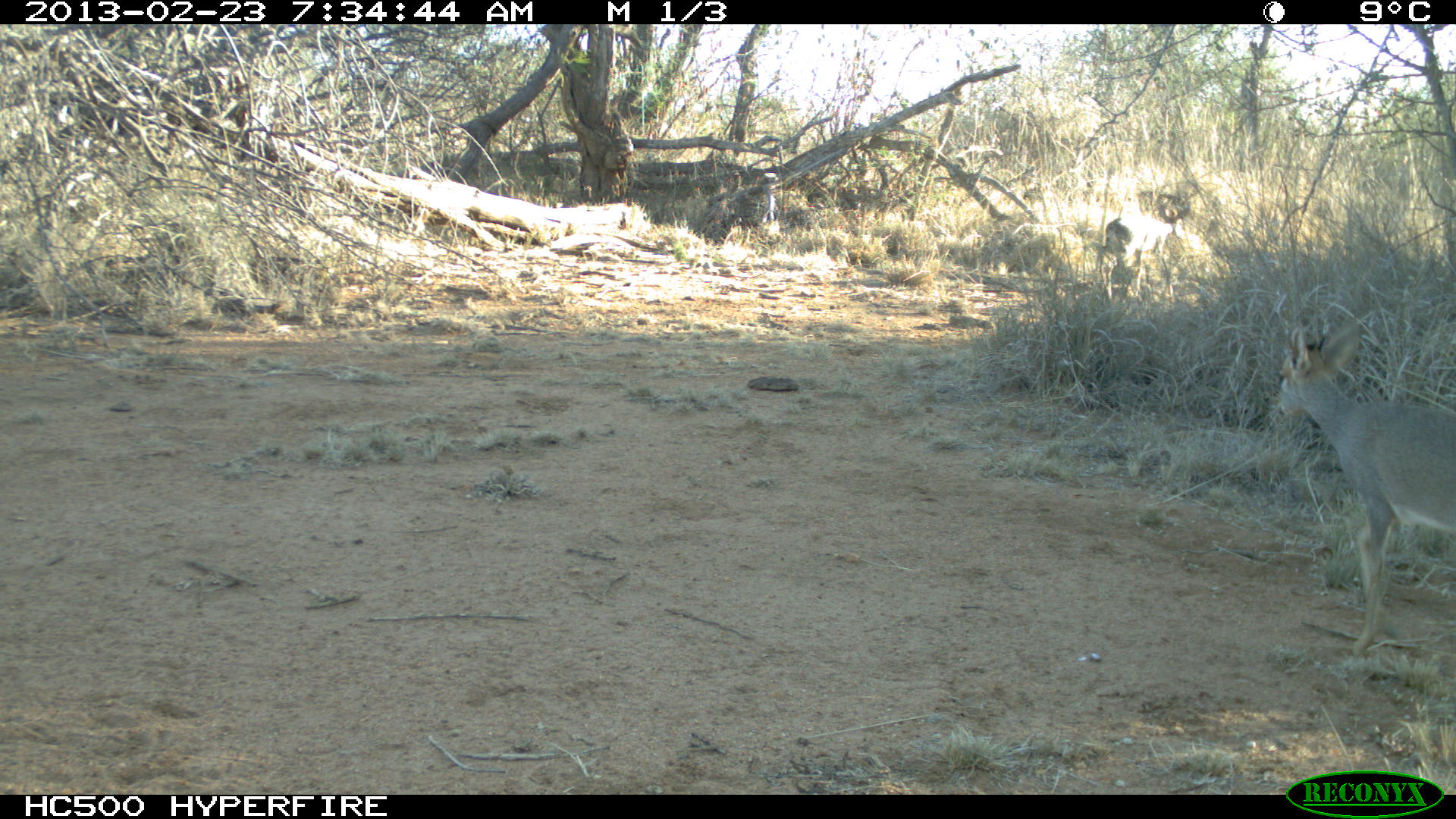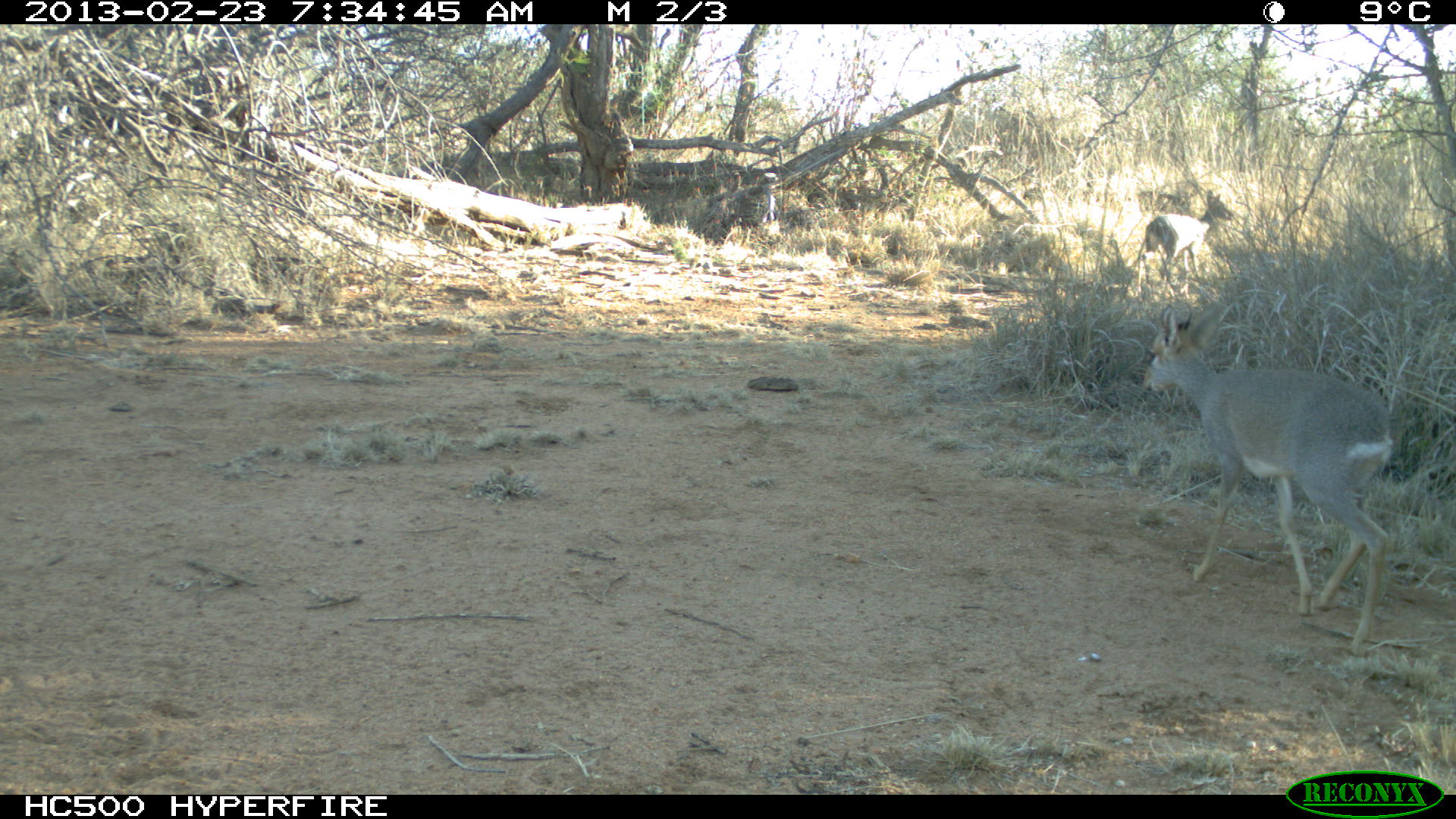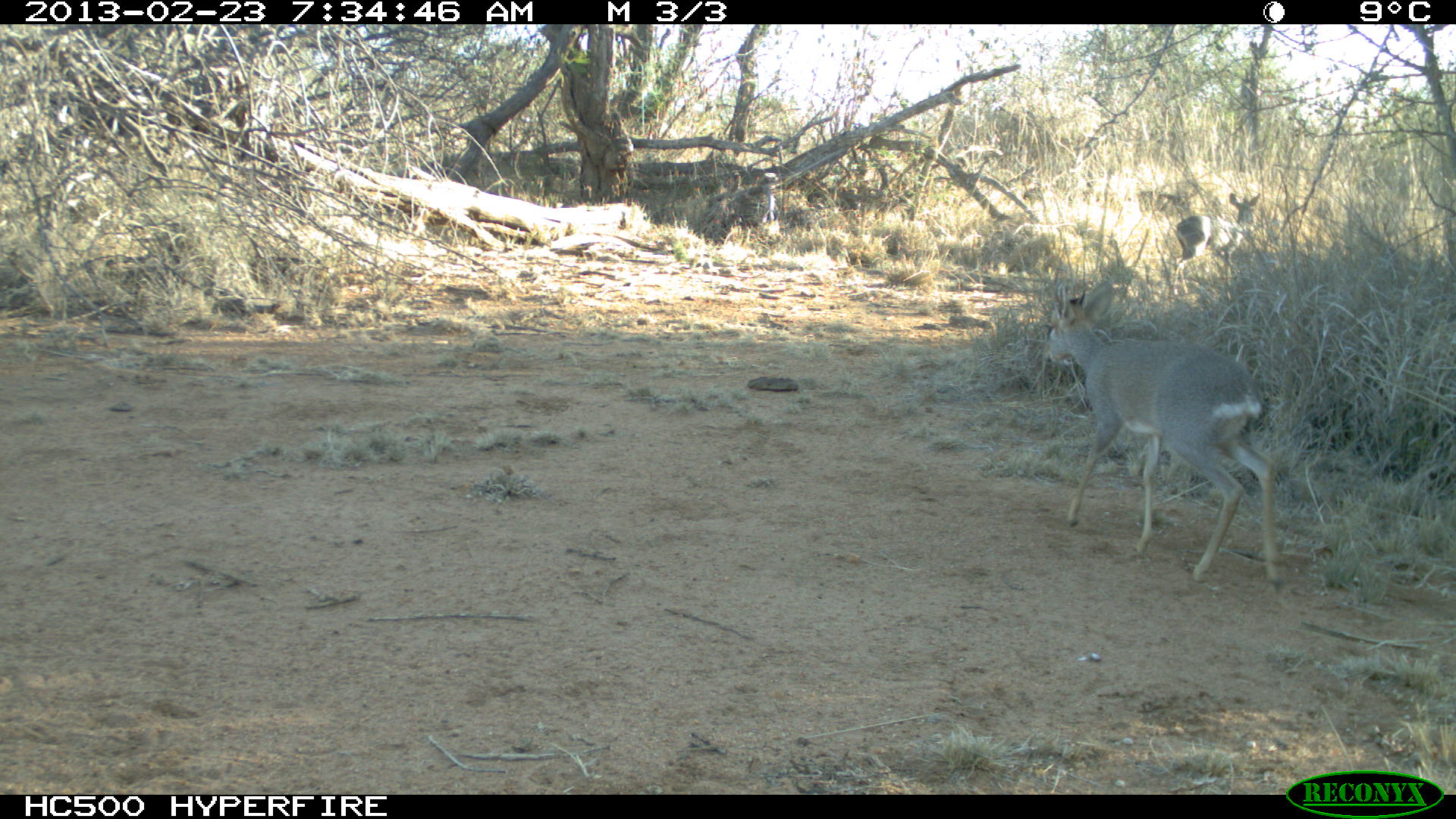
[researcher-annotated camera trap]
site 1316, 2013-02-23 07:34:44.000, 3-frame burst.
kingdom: Animalia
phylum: Chordata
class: Mammalia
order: Artiodactyla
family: Bovidae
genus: Madoqua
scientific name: Madoqua guentheri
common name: günther's dik-dik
Madoqua guentheri (günther's dik-dik), count 2.